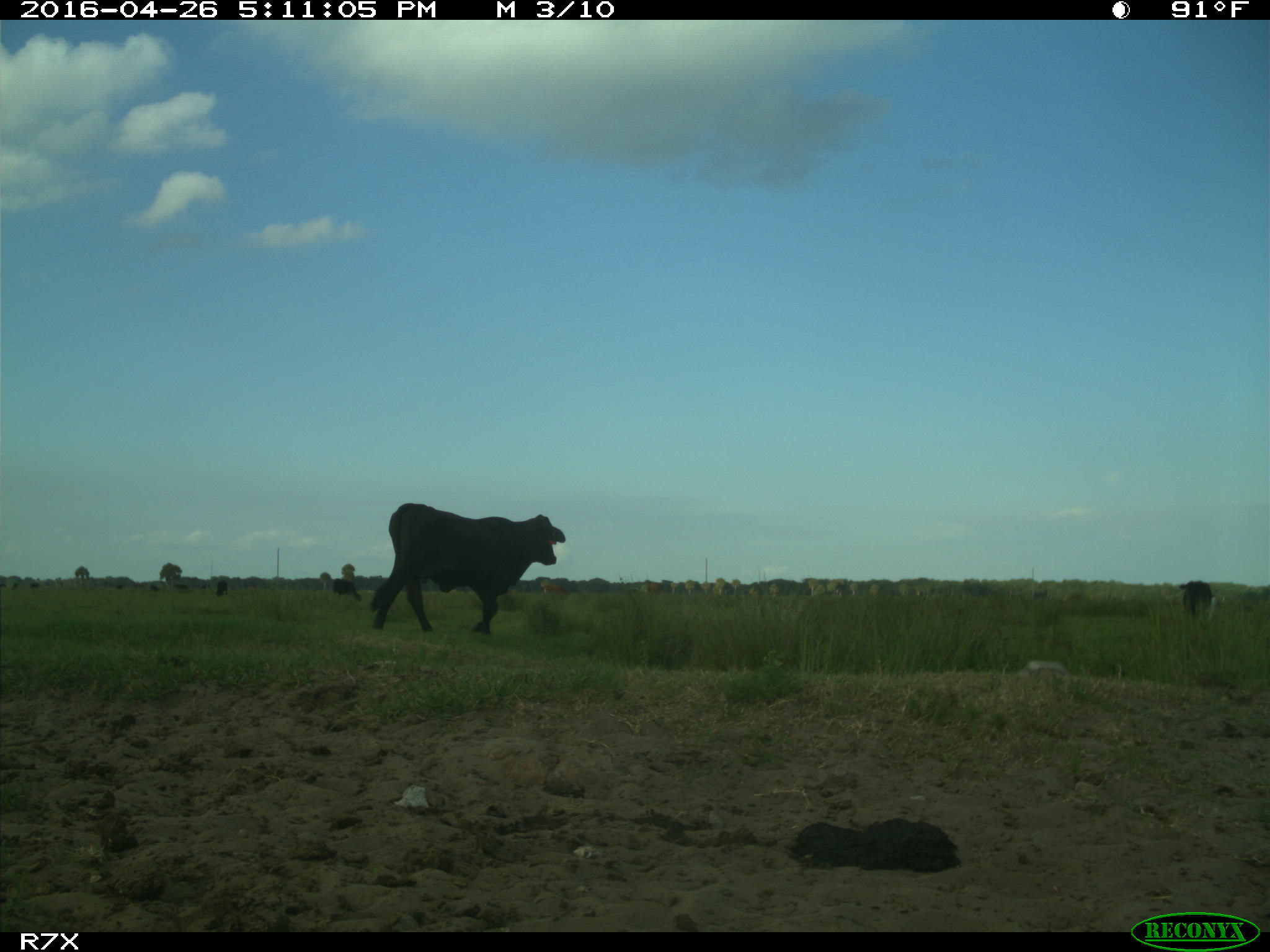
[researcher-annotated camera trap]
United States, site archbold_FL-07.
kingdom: Animalia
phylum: Chordata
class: Mammalia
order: Artiodactyla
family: Bovidae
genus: Bos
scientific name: Bos taurus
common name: domestic cow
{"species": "Bos taurus (domestic cow)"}